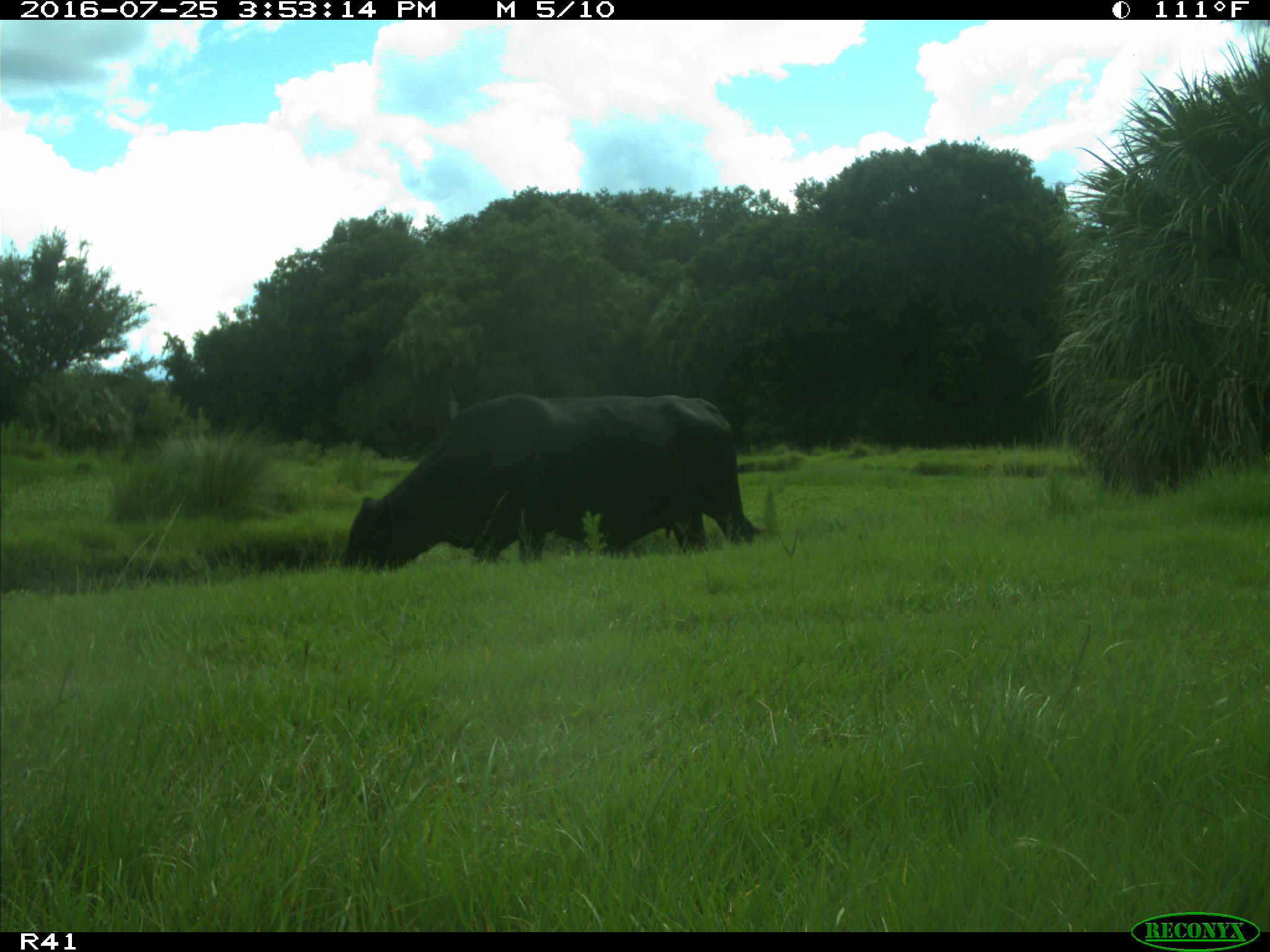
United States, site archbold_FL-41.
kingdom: Animalia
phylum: Chordata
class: Mammalia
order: Artiodactyla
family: Bovidae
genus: Bos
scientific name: Bos taurus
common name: domestic cow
Bos taurus (domestic cow).